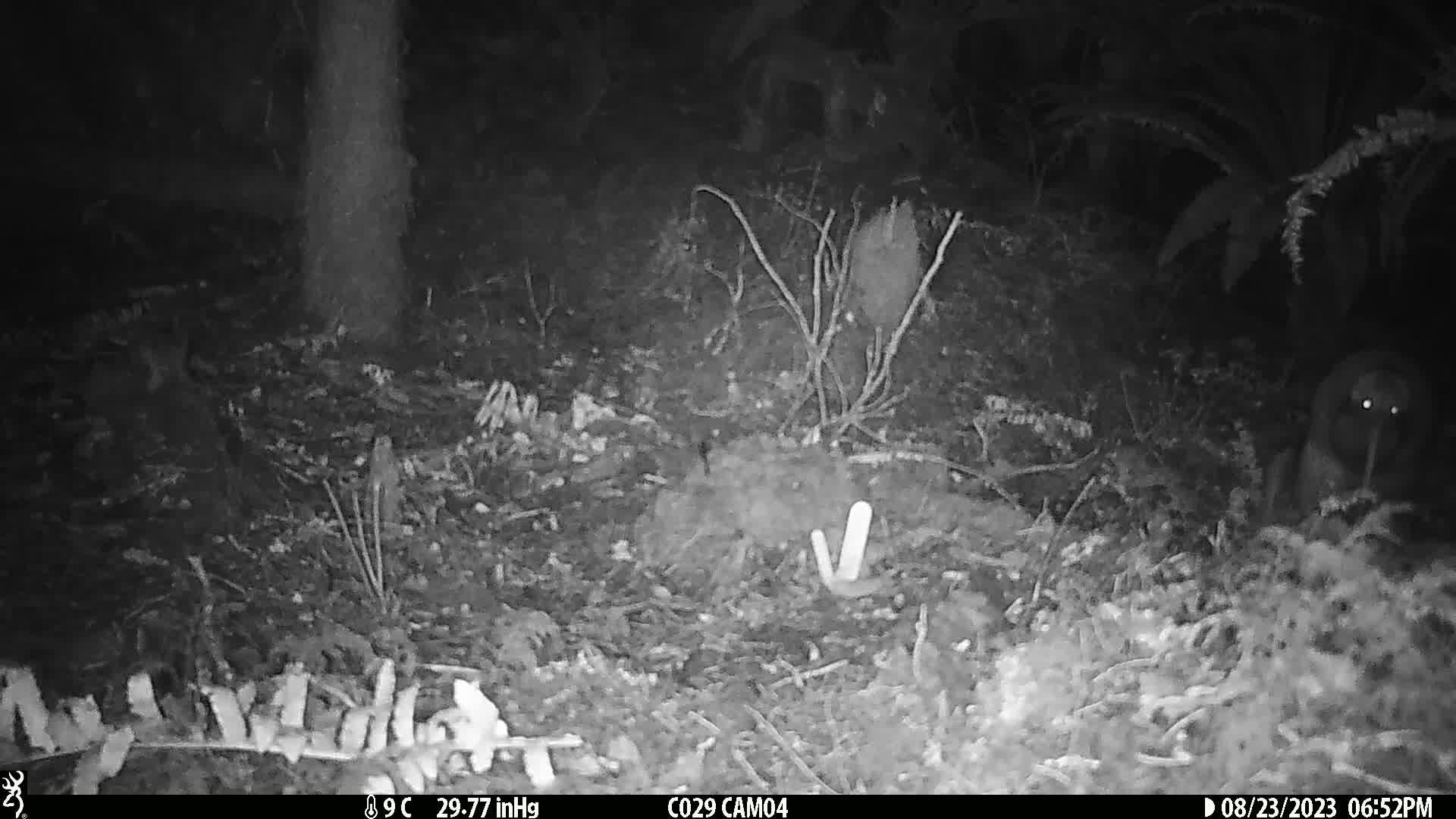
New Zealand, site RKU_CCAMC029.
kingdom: Animalia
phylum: Chordata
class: Aves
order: Apterygiformes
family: Apterygidae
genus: Apteryx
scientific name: Apteryx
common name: kiwi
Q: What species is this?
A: Kiwi (Apteryx).